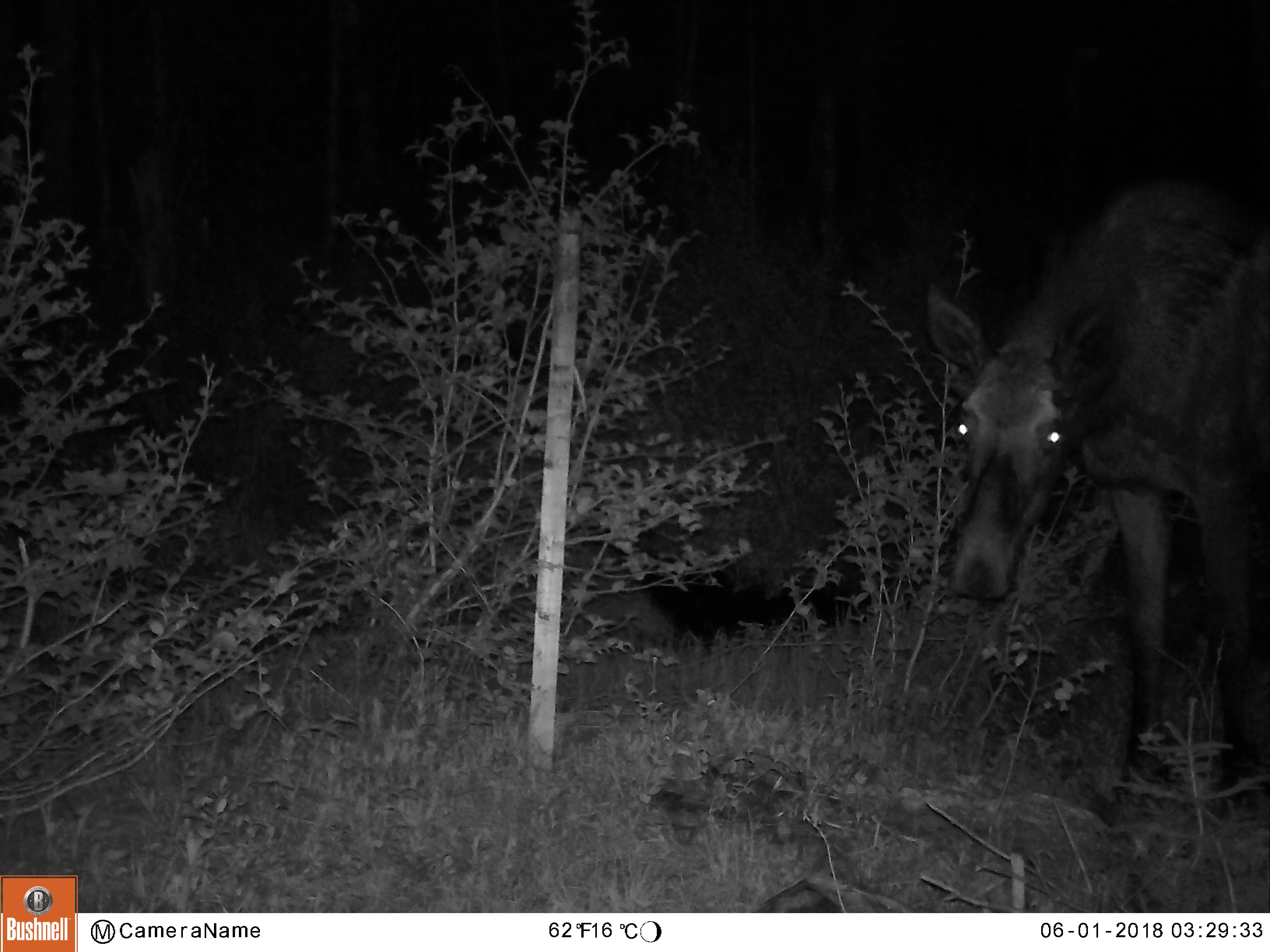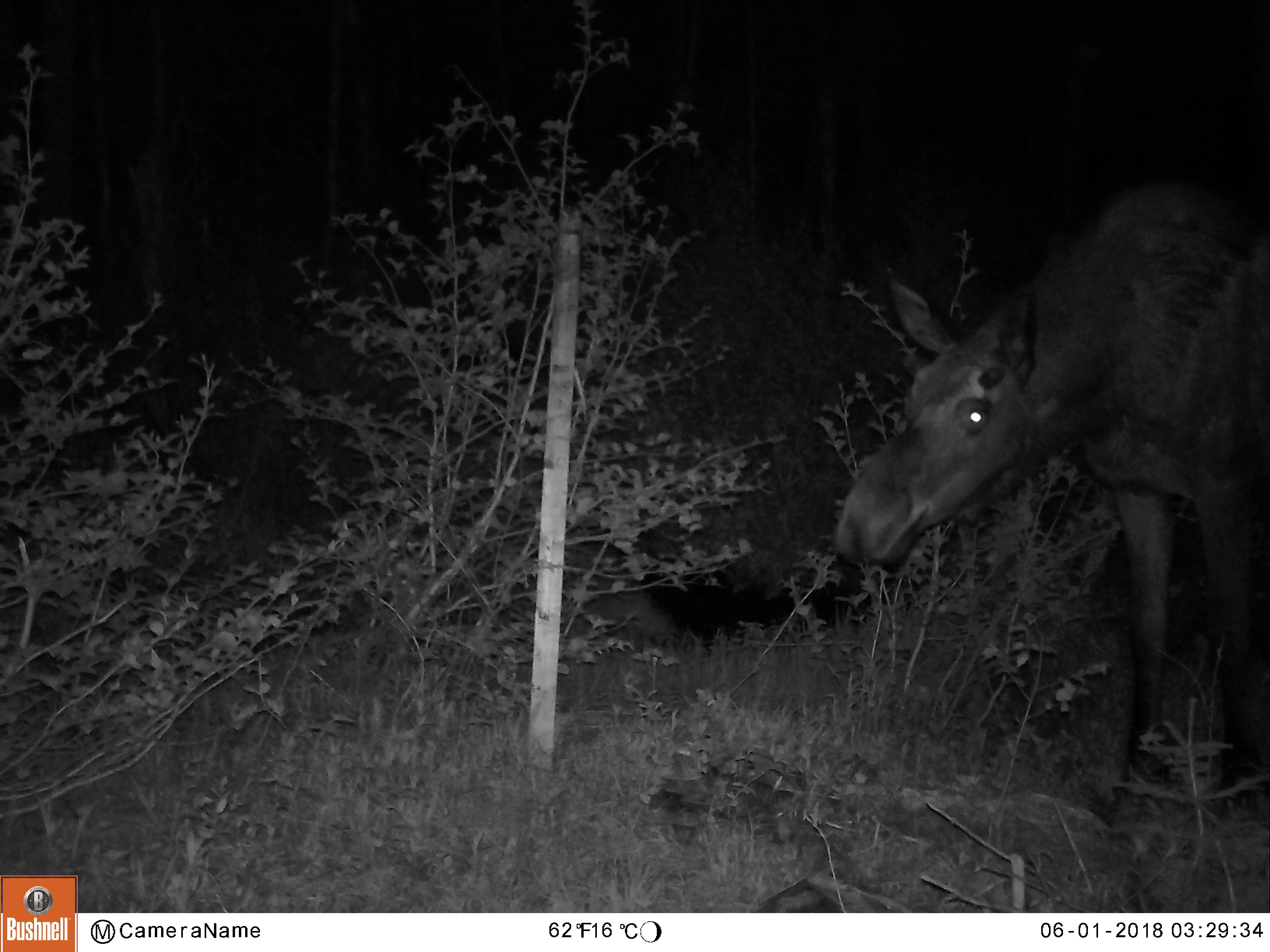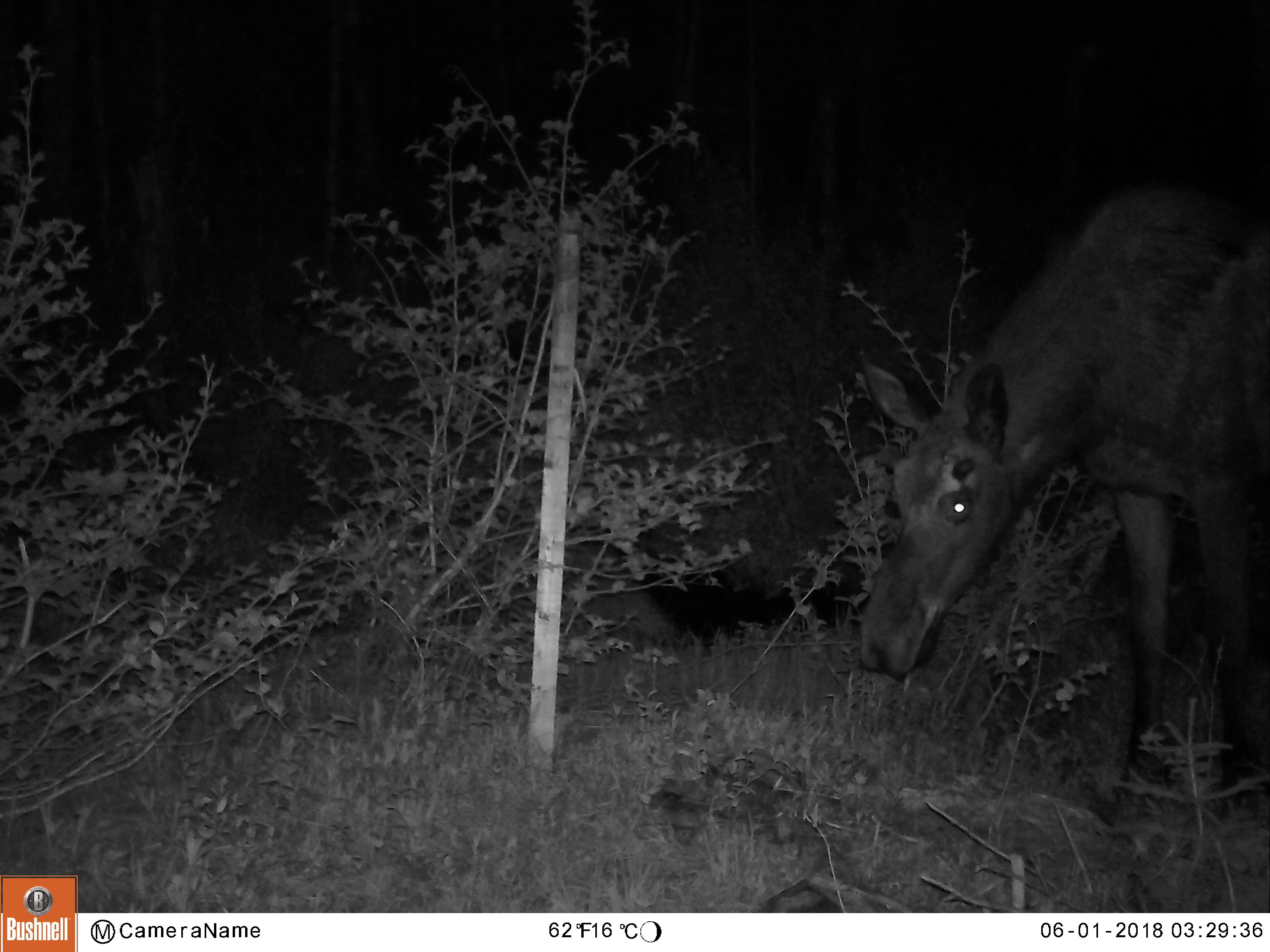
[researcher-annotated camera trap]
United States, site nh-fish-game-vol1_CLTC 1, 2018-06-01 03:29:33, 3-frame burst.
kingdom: Animalia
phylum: Chordata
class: Mammalia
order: Artiodactyla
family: Cervidae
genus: Alces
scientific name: Alces alces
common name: moose